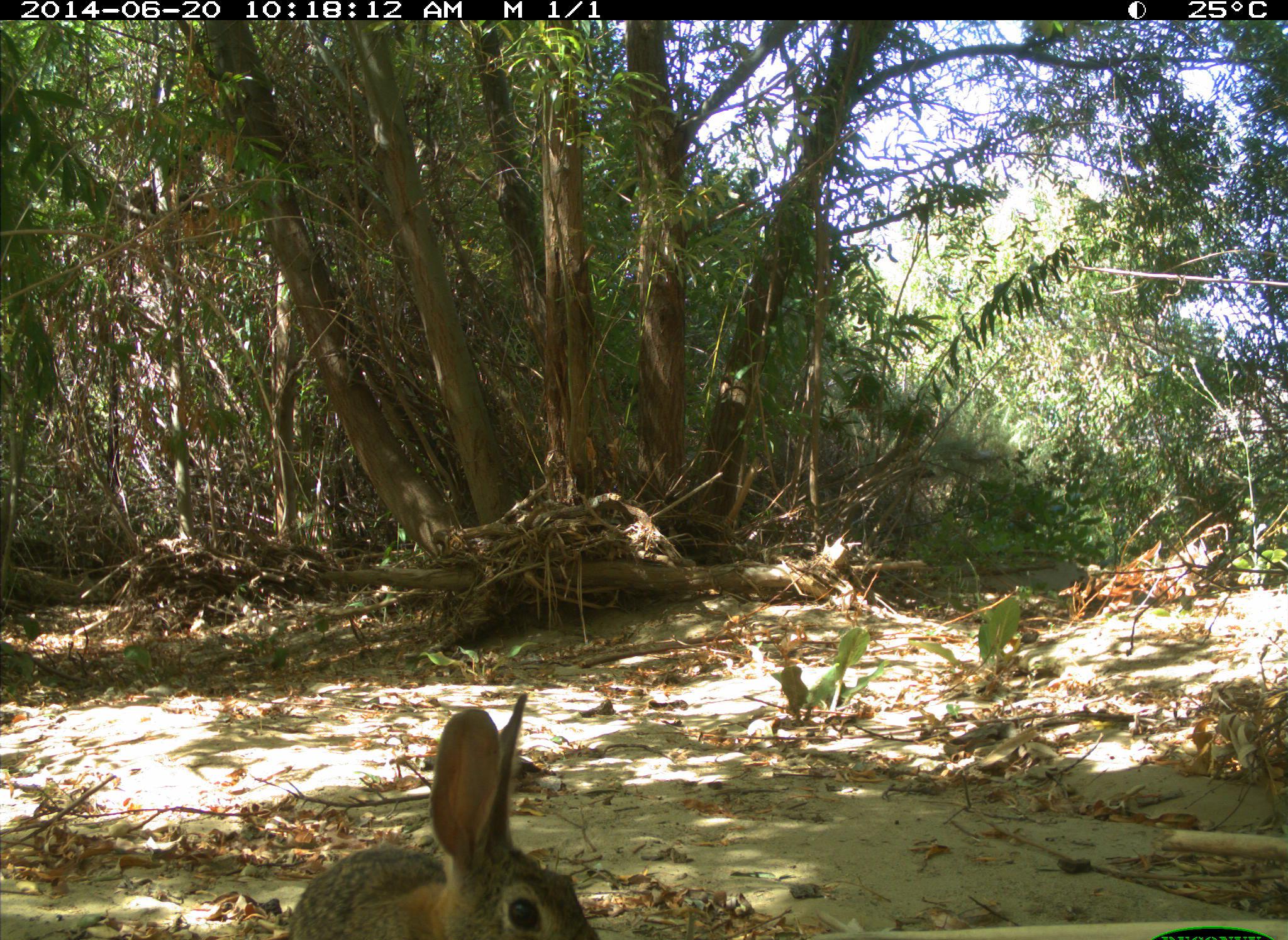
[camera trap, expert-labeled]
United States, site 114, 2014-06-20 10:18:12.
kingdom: Animalia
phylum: Chordata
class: Mammalia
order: Lagomorpha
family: Leporidae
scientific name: Leporidae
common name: rabbits and hares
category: rabbit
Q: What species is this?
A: Rabbit (rabbits and hares) (Leporidae).